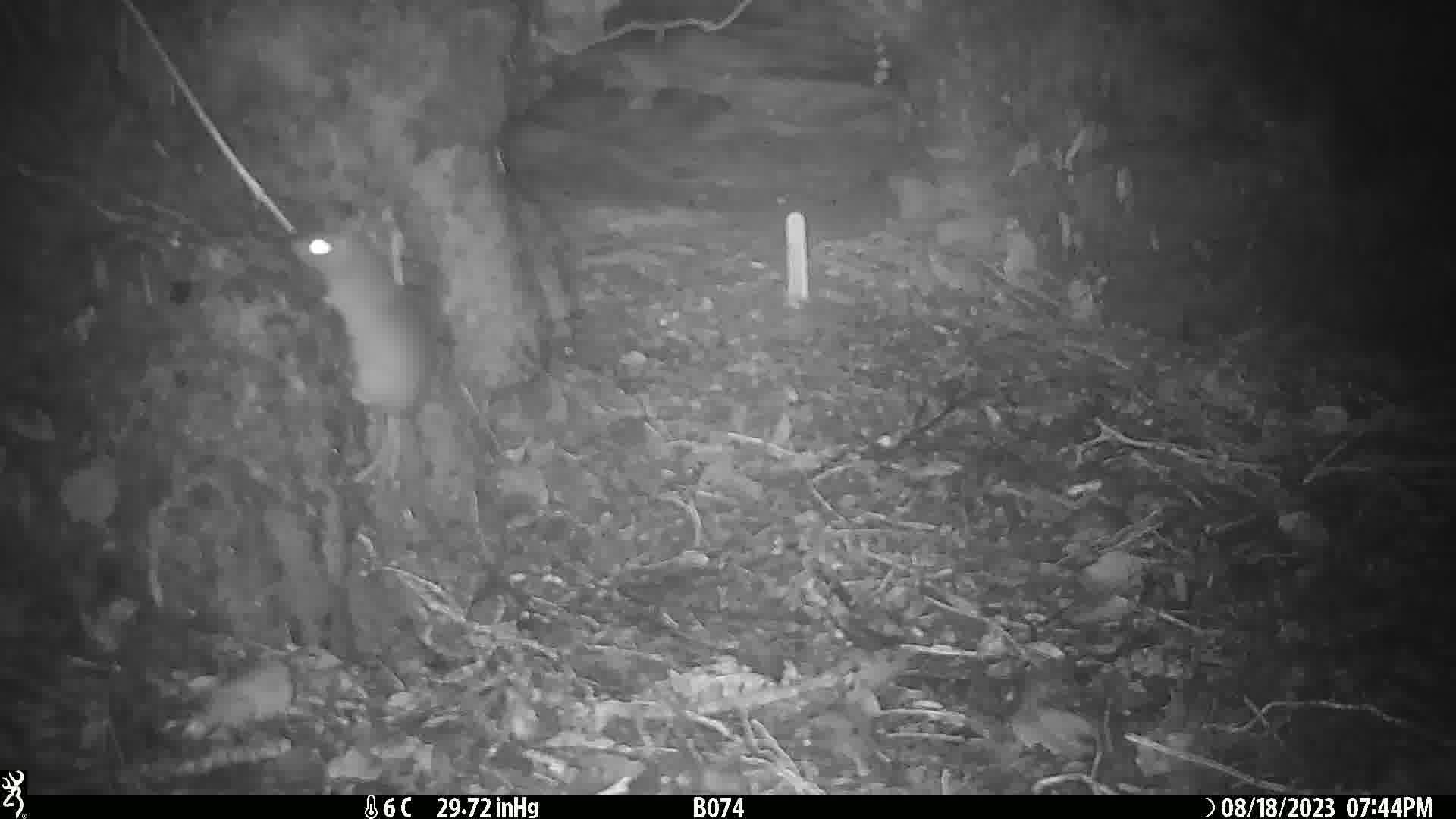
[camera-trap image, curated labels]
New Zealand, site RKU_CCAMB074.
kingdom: Animalia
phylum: Chordata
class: Mammalia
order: Rodentia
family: Muridae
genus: Rattus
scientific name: Rattus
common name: rat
Rat (Rattus).